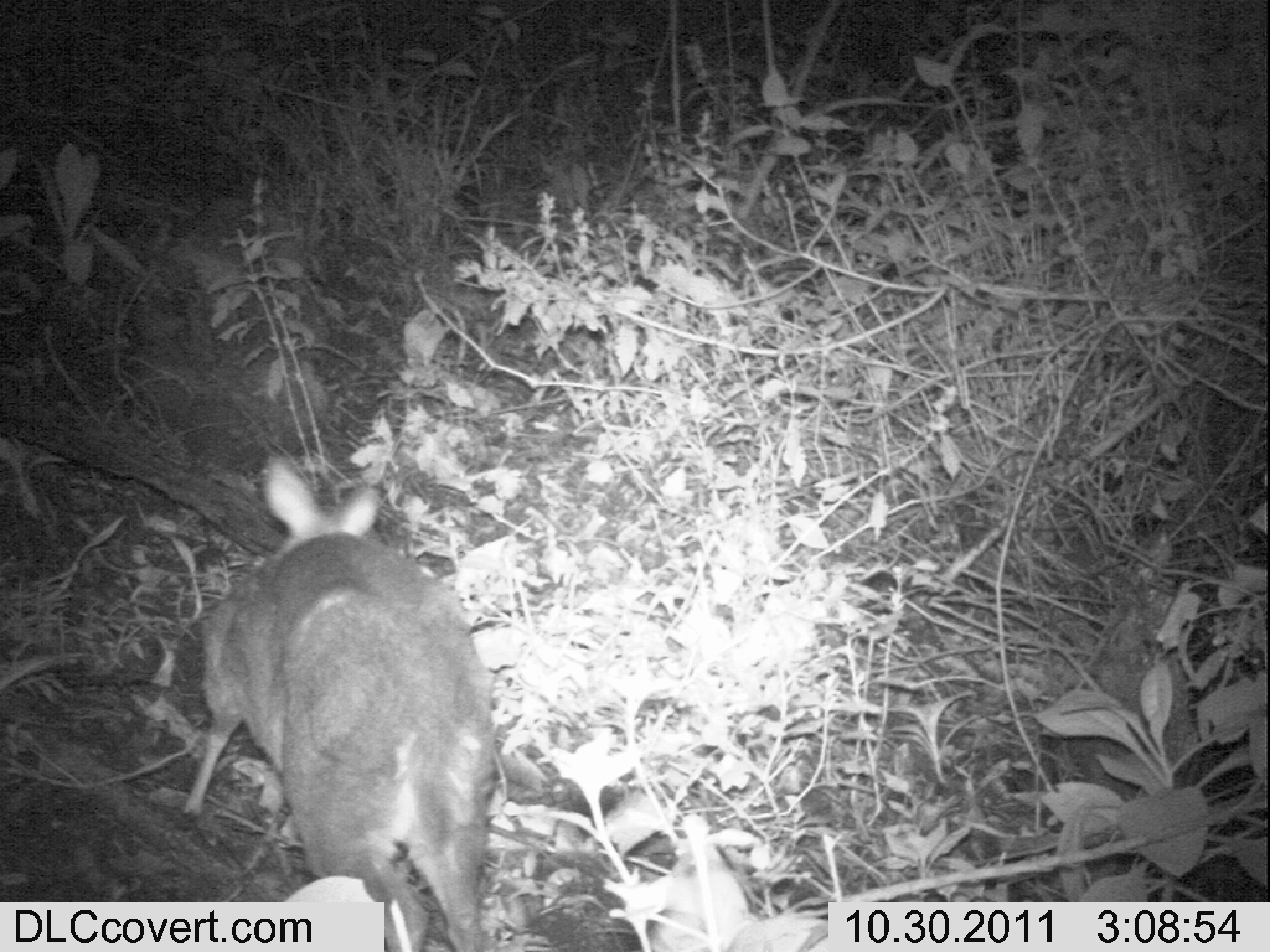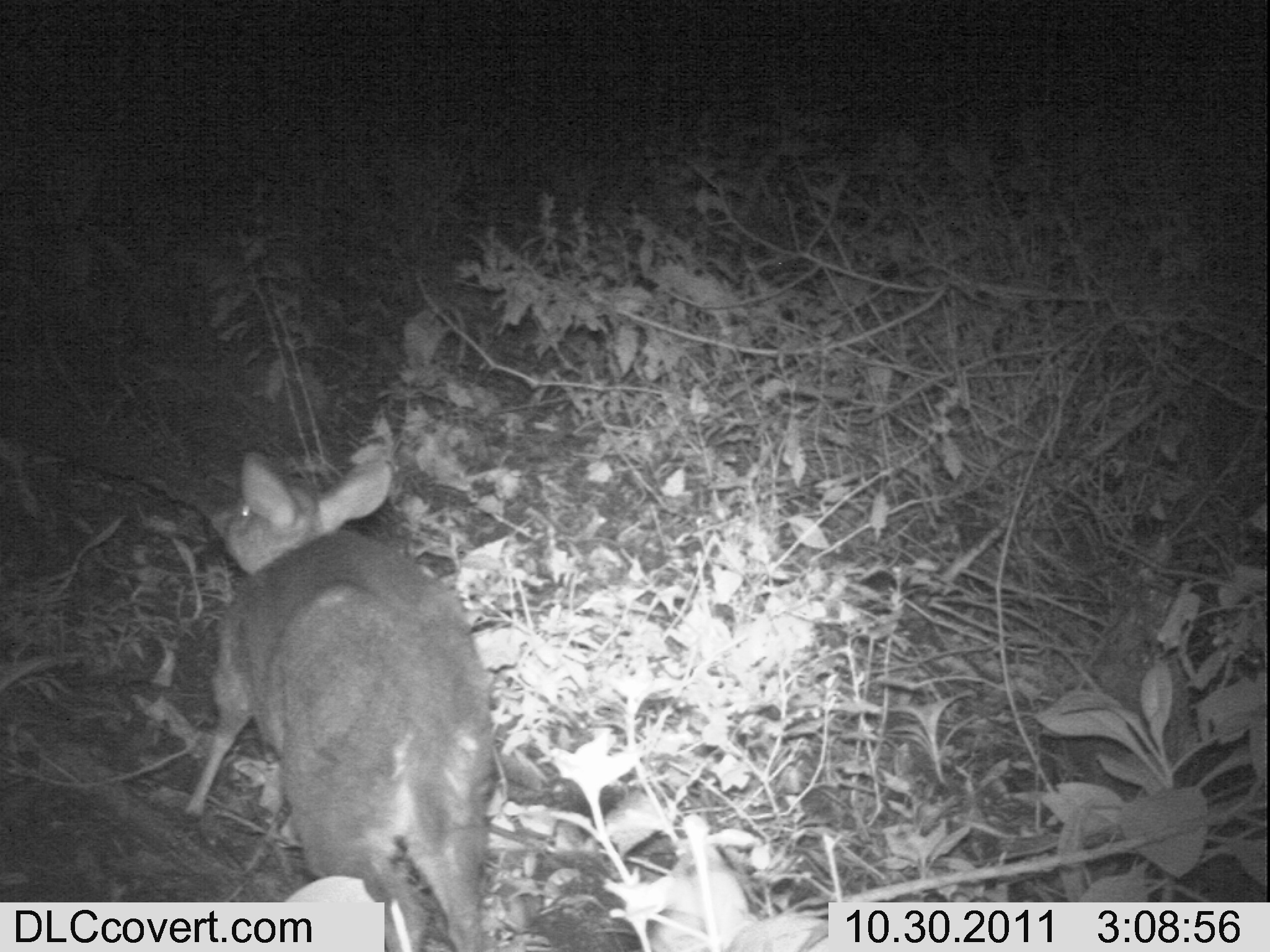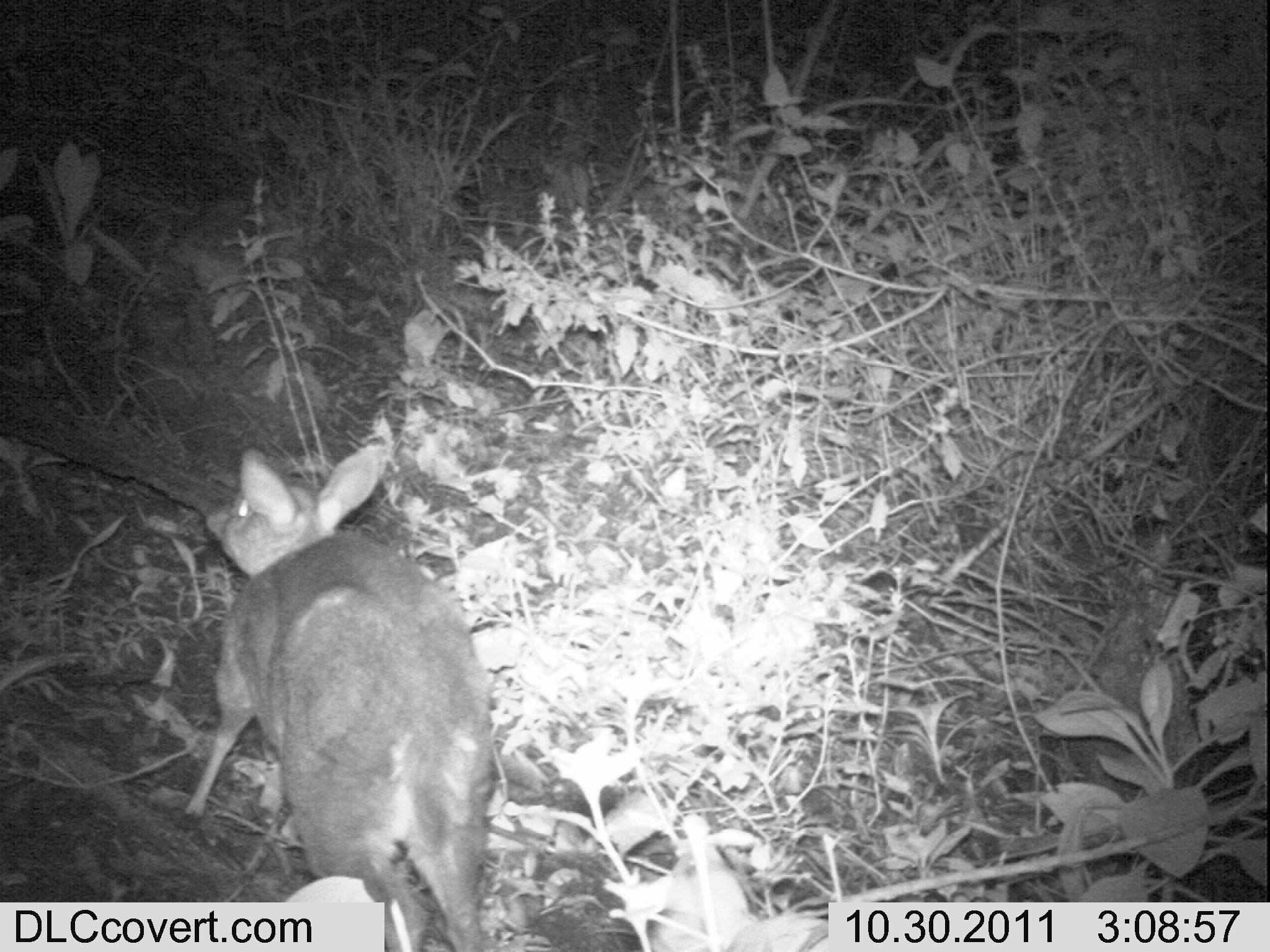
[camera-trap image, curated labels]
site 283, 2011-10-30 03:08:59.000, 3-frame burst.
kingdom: Animalia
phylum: Chordata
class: Mammalia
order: Artiodactyla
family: Bovidae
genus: Nesotragus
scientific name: Nesotragus moschatus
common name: suni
Nesotragus moschatus (suni), count 1.